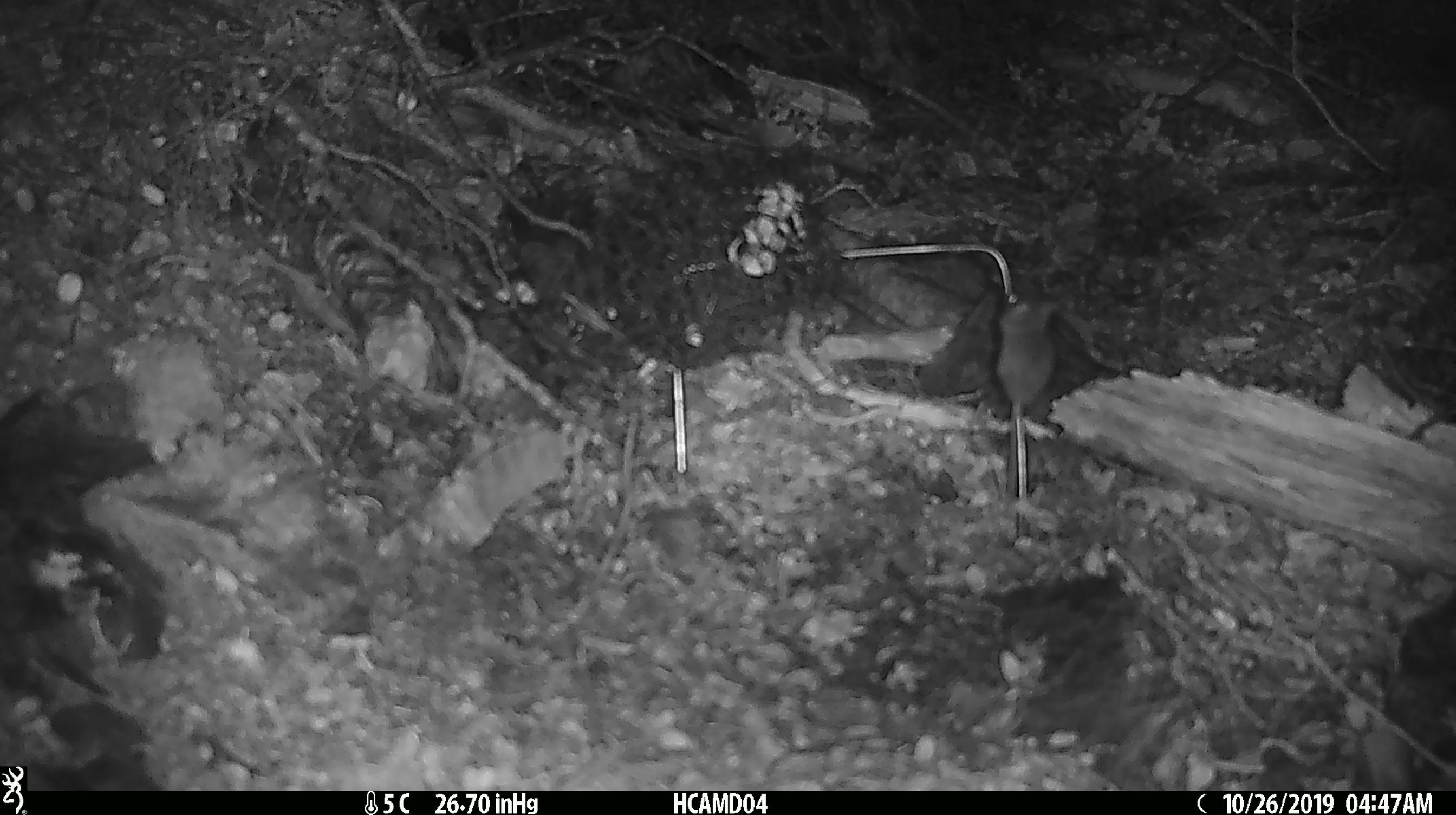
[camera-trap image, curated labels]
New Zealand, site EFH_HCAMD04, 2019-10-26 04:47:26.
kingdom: Animalia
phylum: Chordata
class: Mammalia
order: Rodentia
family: Muridae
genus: Mus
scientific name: Mus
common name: mouse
Mouse (Mus).